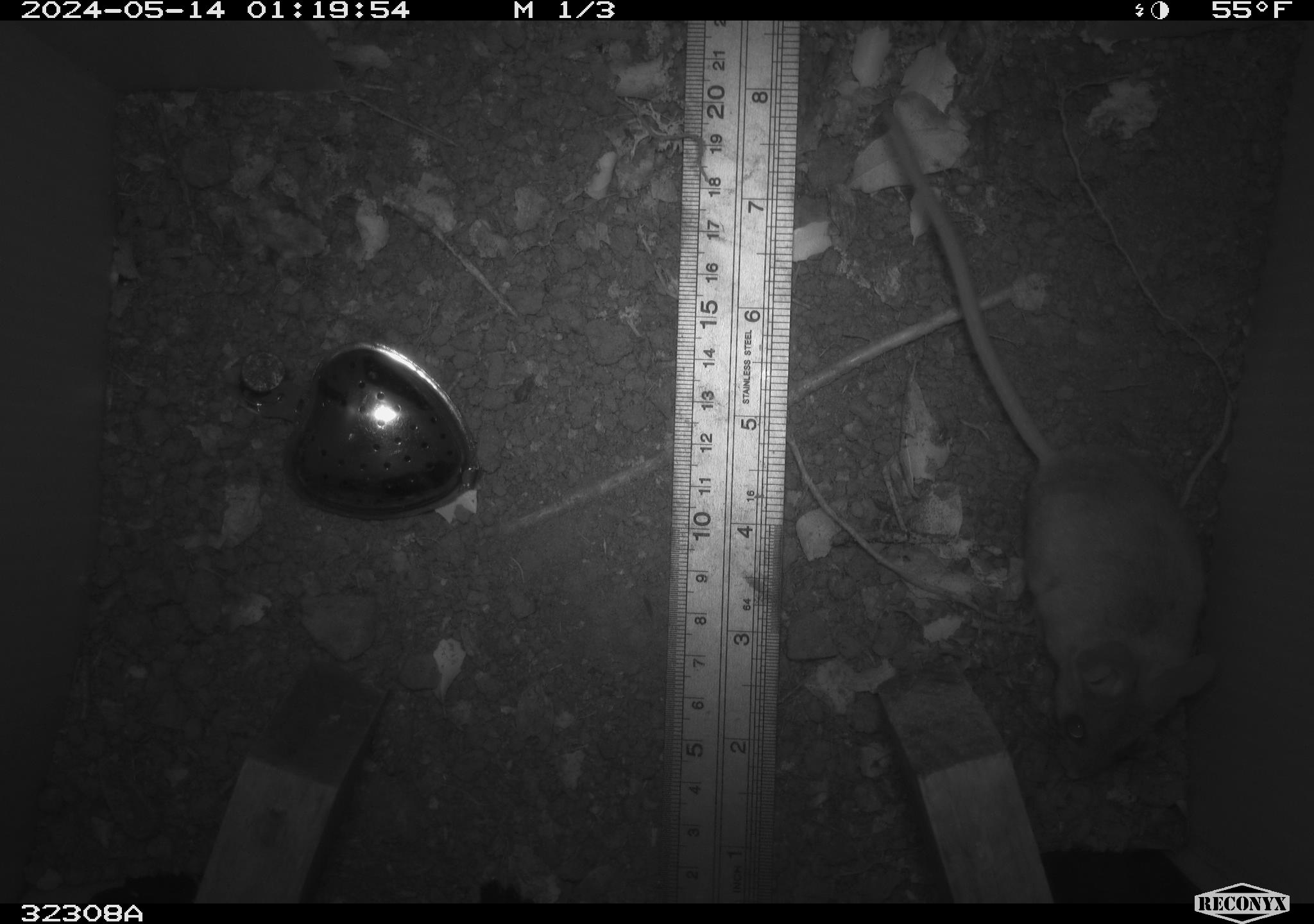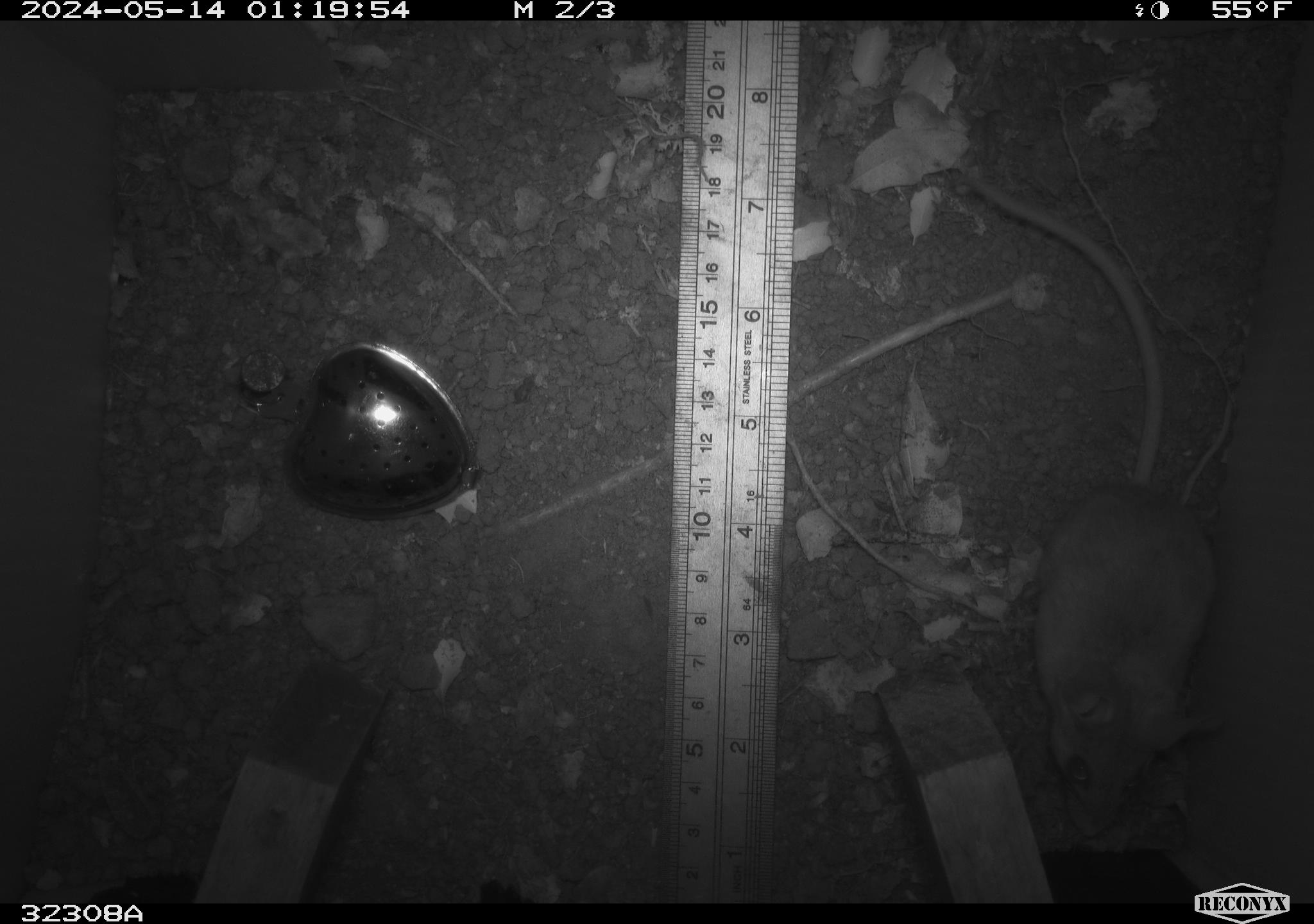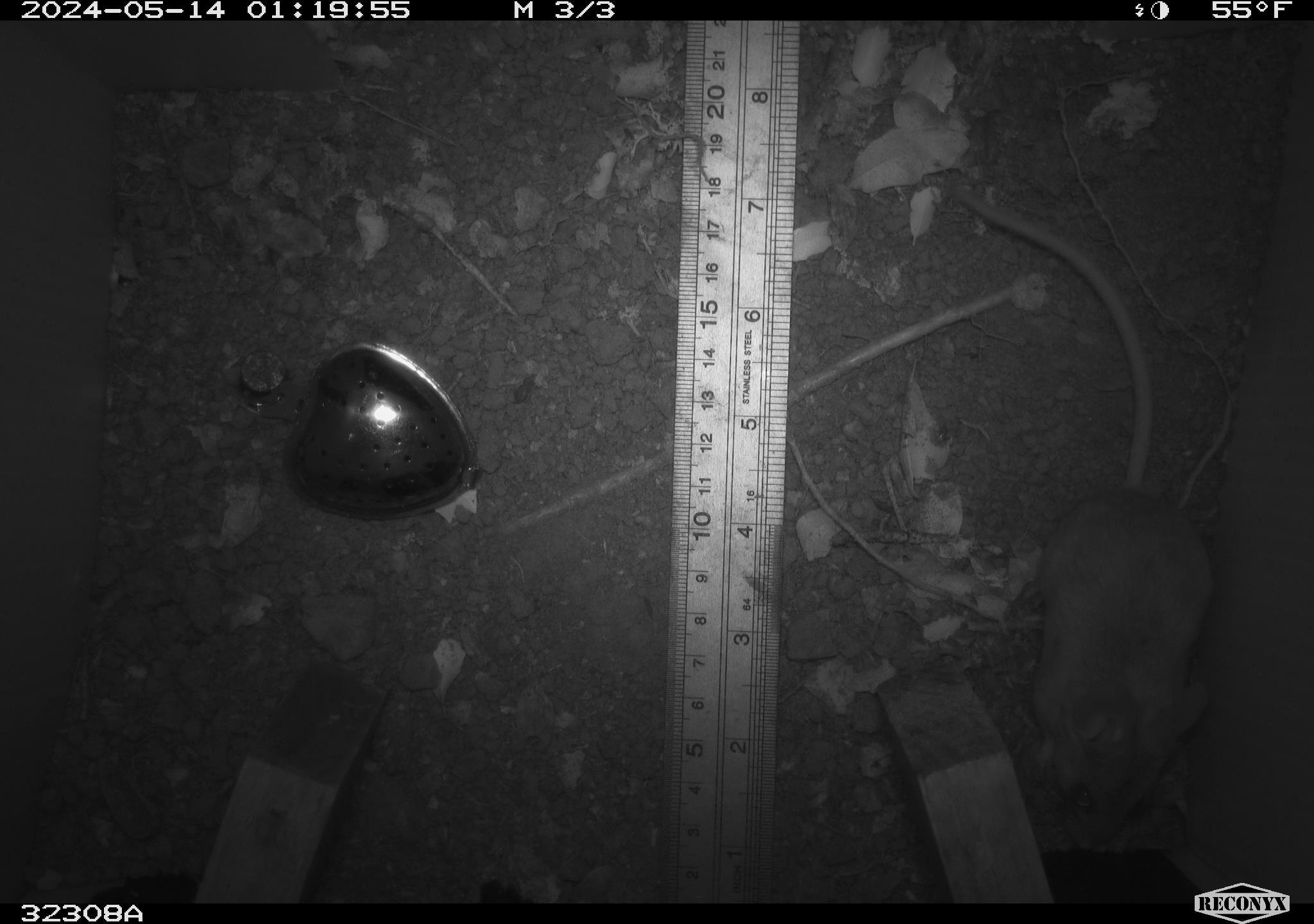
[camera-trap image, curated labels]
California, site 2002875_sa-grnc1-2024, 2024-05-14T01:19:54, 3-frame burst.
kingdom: Animalia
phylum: Chordata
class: Mammalia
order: Rodentia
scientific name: Rodentia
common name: rodent